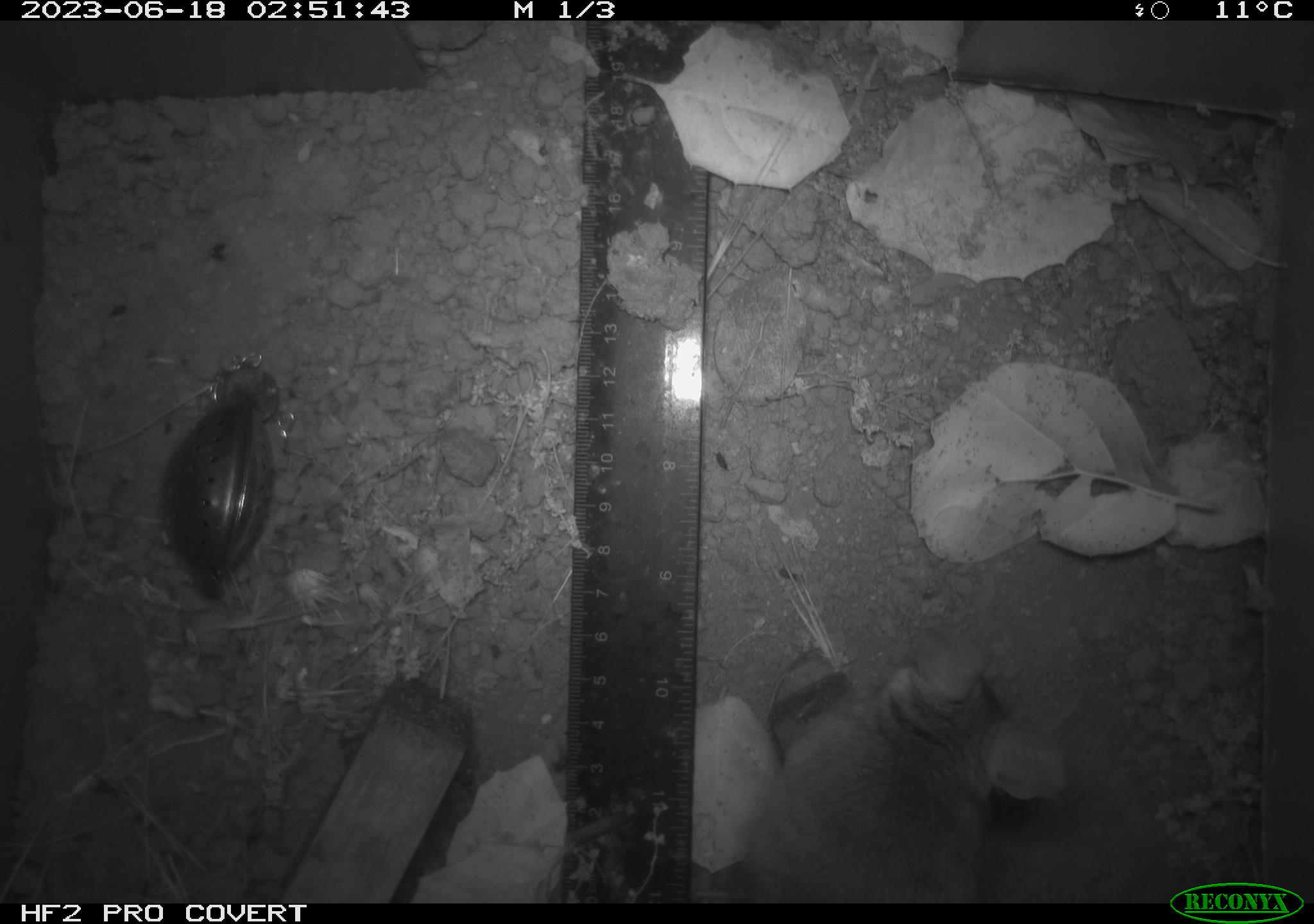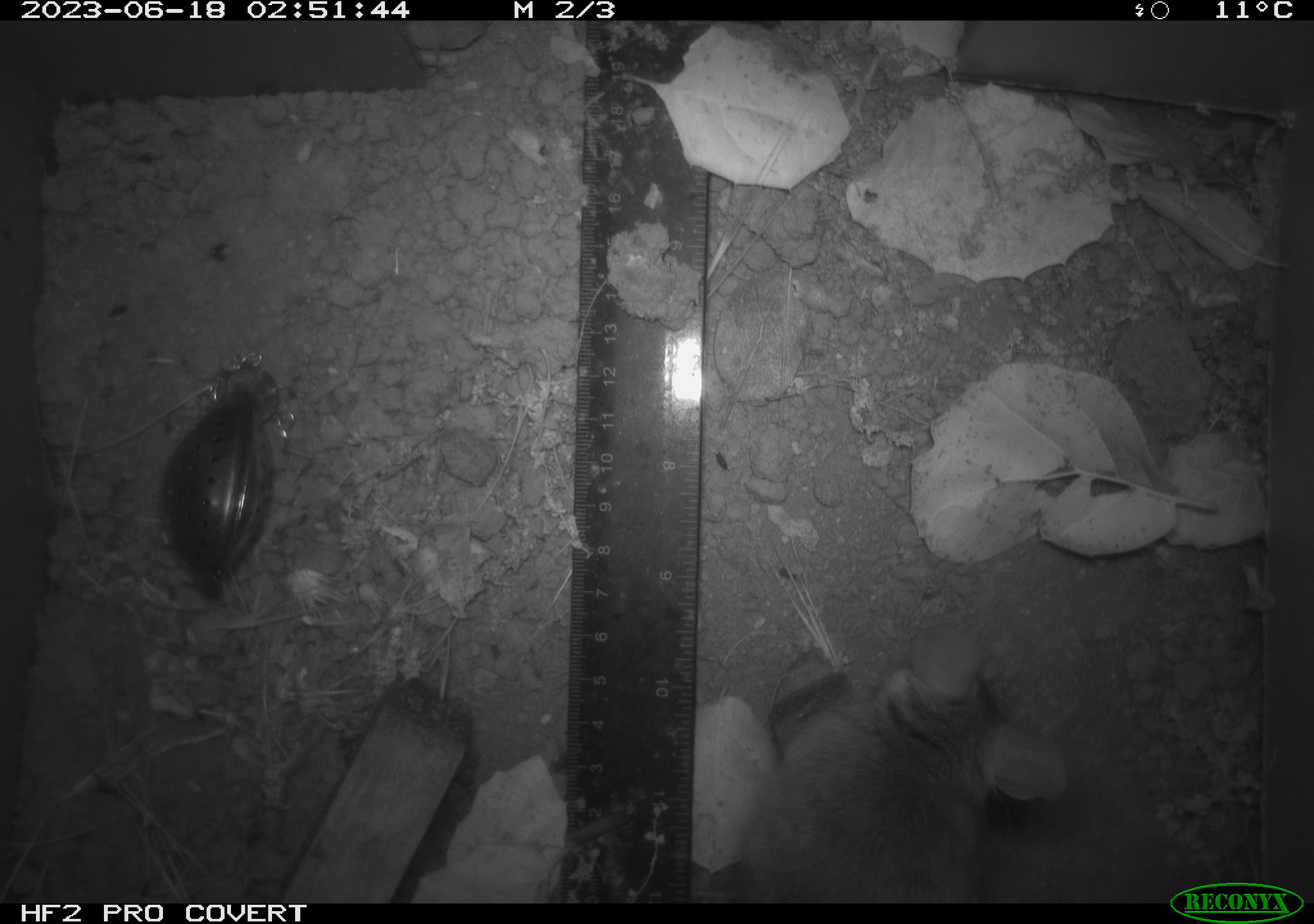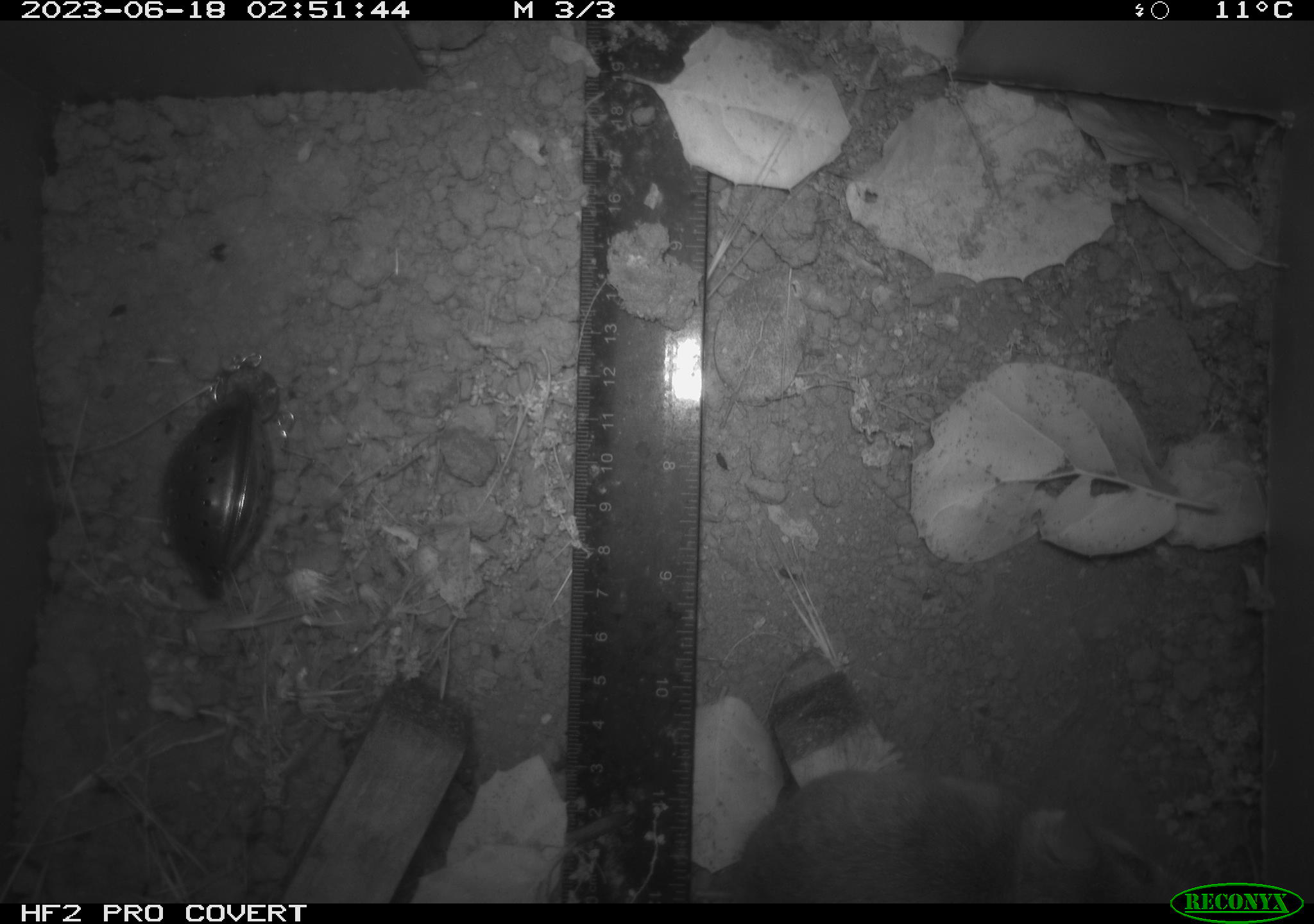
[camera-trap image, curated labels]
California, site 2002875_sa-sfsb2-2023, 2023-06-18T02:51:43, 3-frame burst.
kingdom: Animalia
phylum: Chordata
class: Mammalia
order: Rodentia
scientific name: Rodentia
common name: mouse species